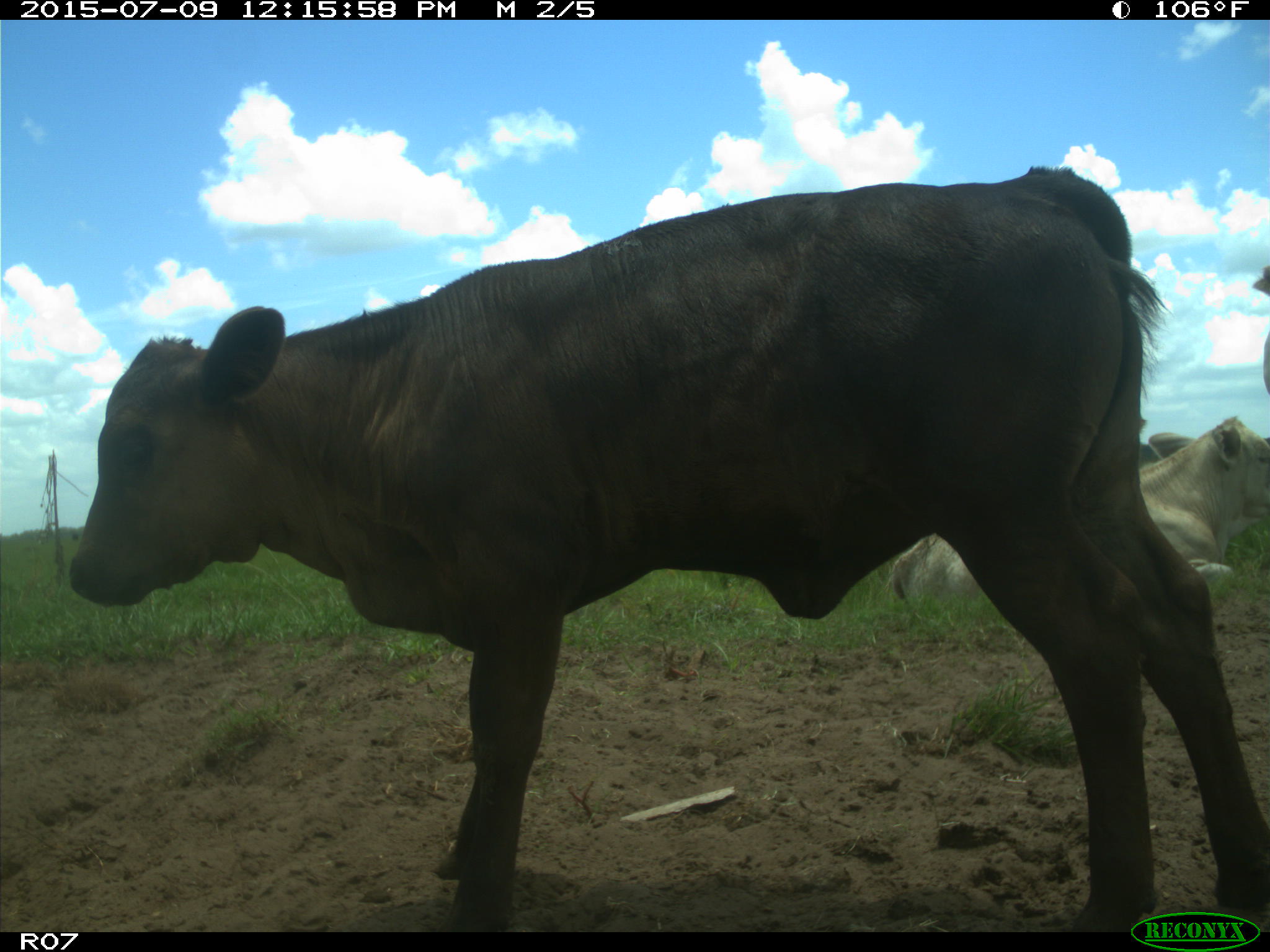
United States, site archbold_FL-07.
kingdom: Animalia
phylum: Chordata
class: Mammalia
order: Artiodactyla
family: Bovidae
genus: Bos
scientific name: Bos taurus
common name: domestic cow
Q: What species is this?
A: Bos taurus (domestic cow).